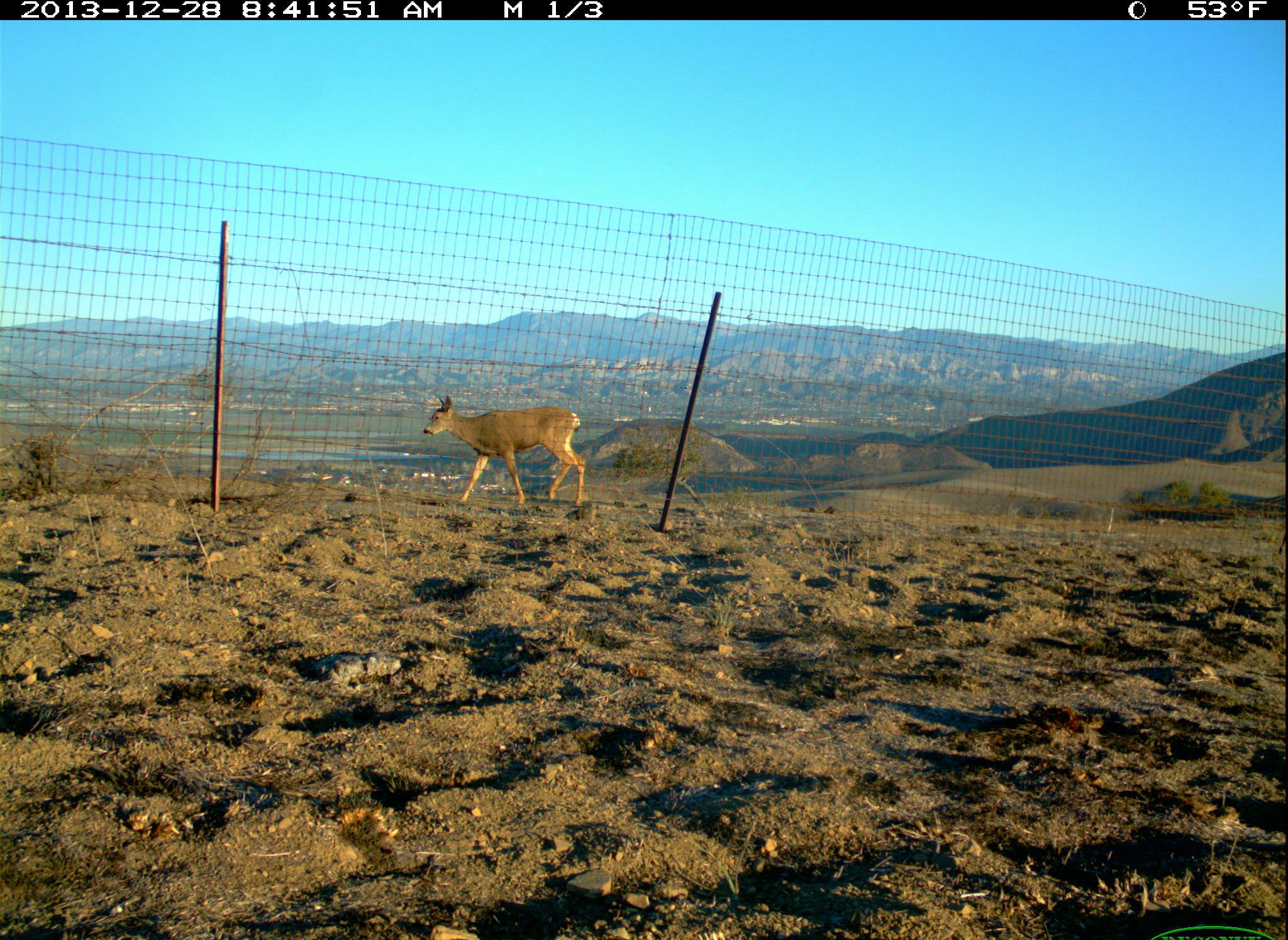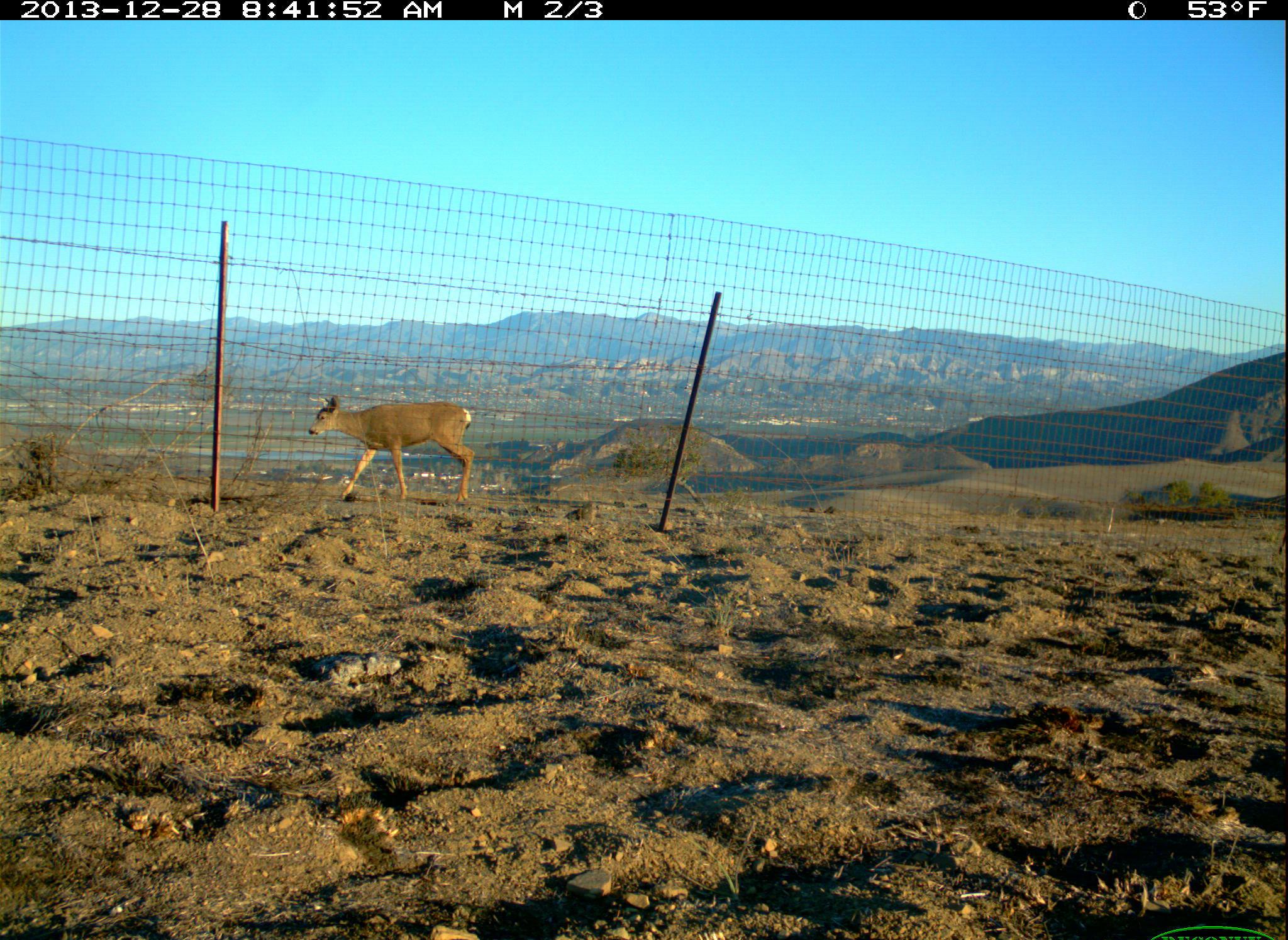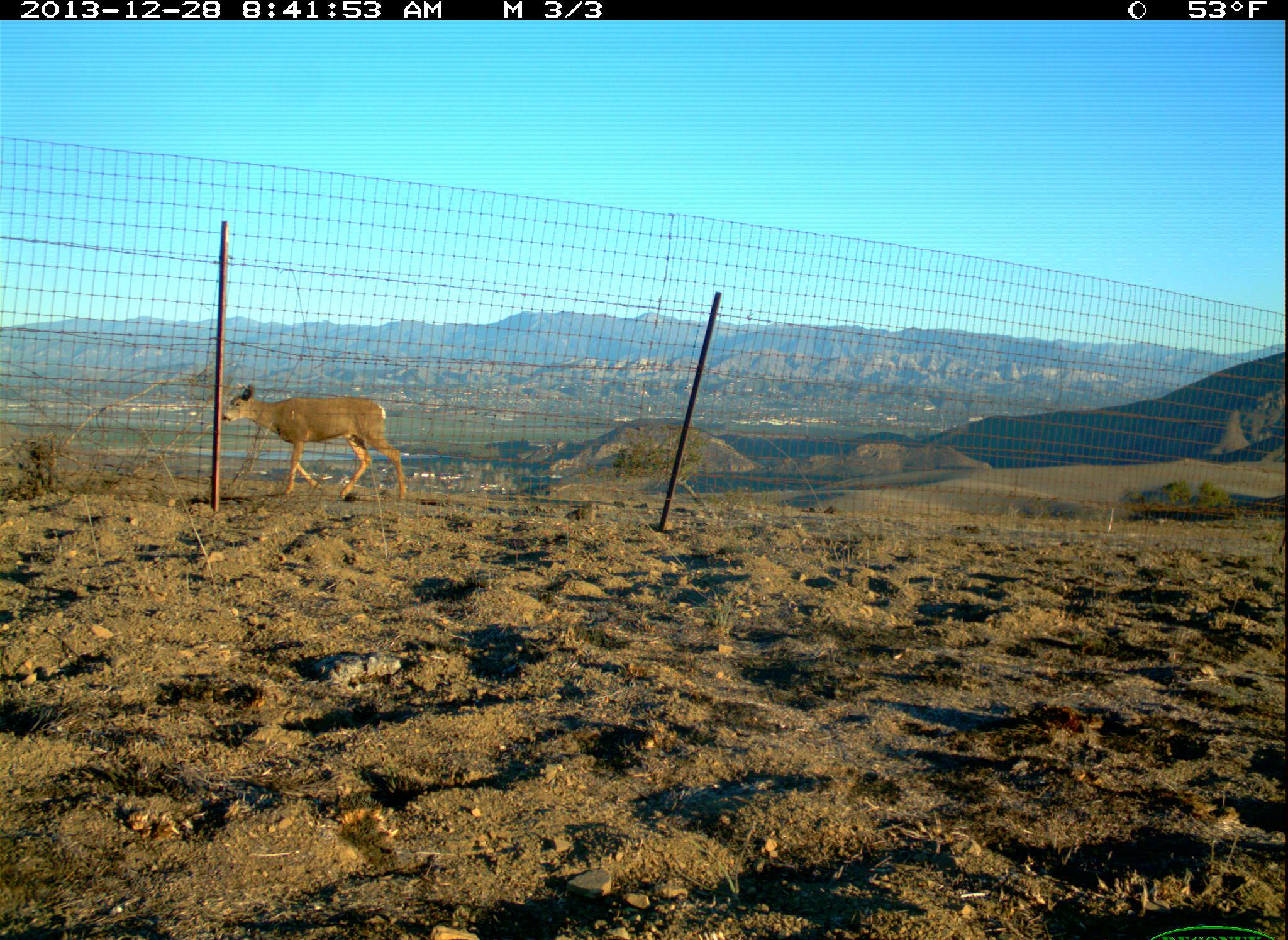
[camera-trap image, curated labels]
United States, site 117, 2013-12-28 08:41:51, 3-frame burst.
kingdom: Animalia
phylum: Chordata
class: Mammalia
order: Artiodactyla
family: Cervidae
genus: Odocoileus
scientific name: Odocoileus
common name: deer